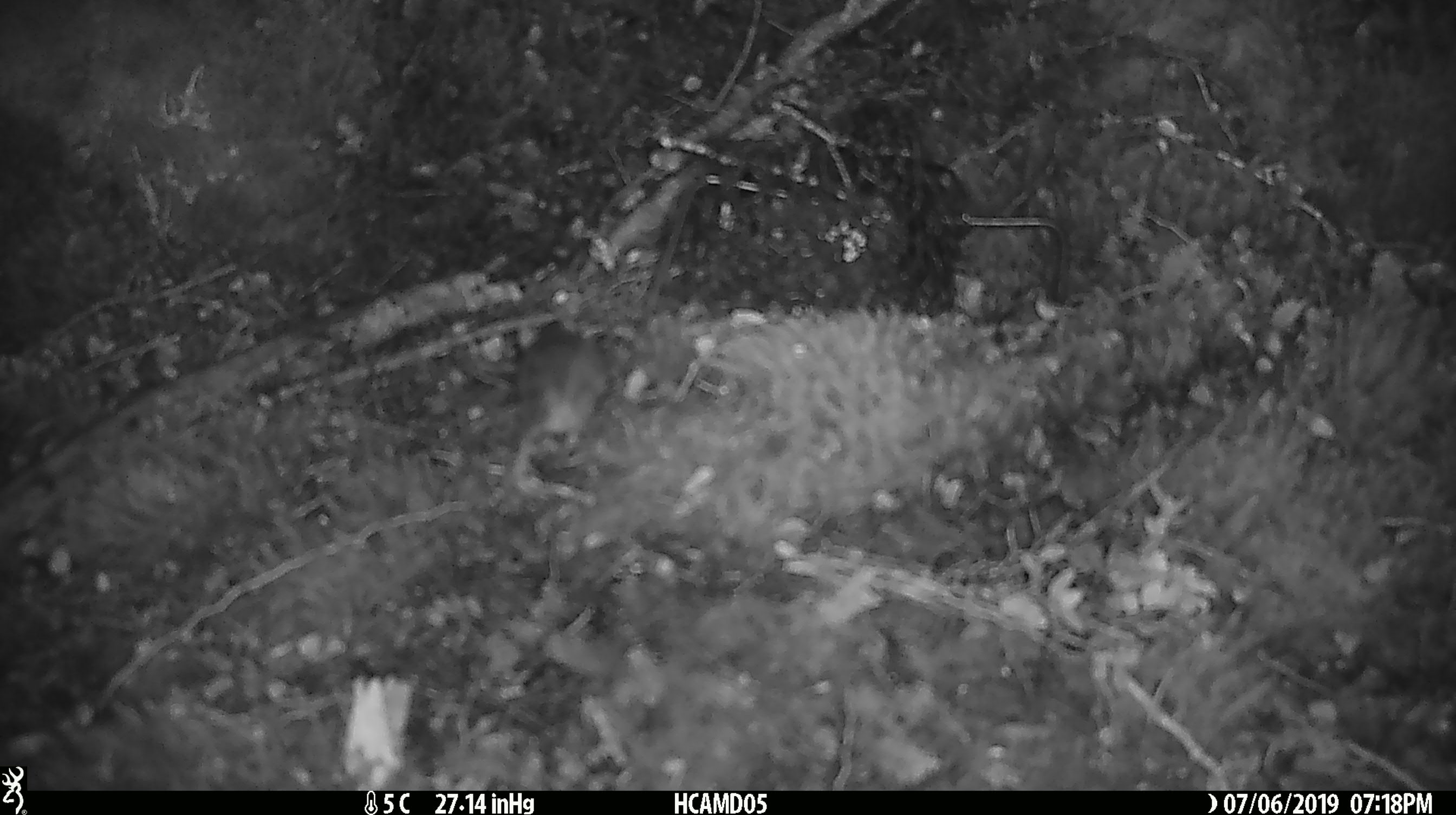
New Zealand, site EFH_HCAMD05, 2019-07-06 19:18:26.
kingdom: Animalia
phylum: Chordata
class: Mammalia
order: Rodentia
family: Muridae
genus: Mus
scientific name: Mus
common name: mouse